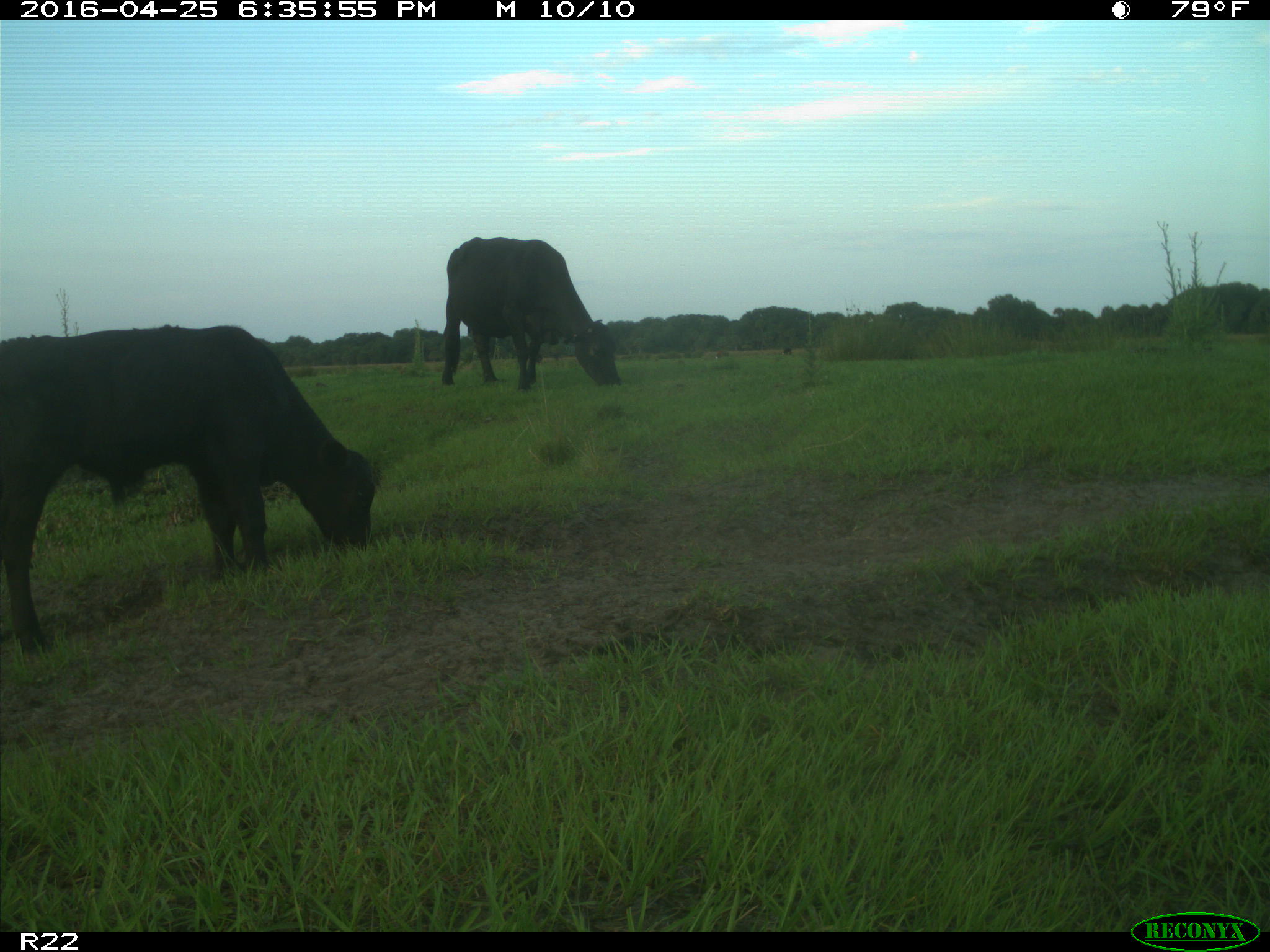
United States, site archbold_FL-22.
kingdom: Animalia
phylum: Chordata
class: Mammalia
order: Artiodactyla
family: Bovidae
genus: Bos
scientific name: Bos taurus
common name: domestic cow